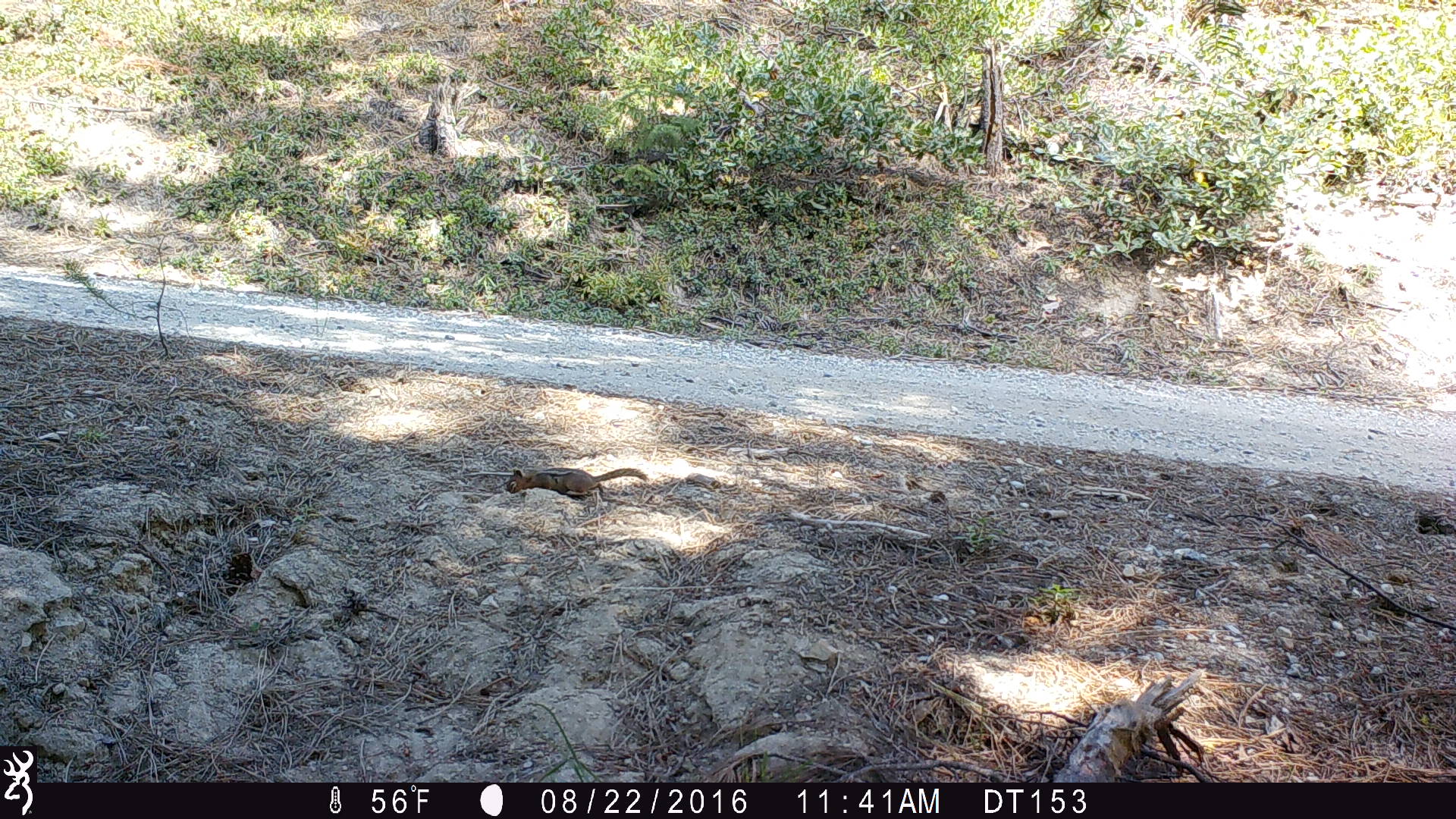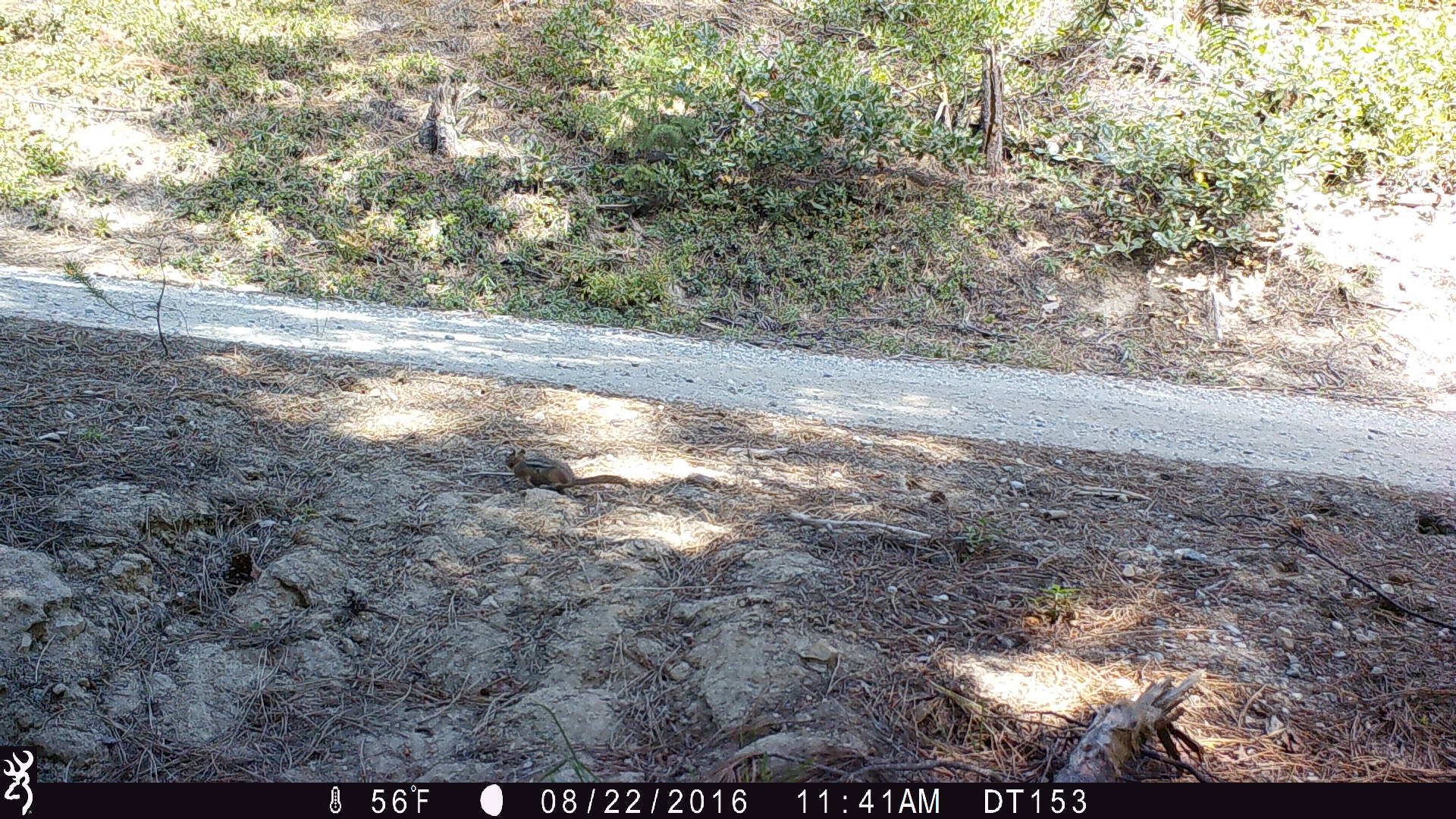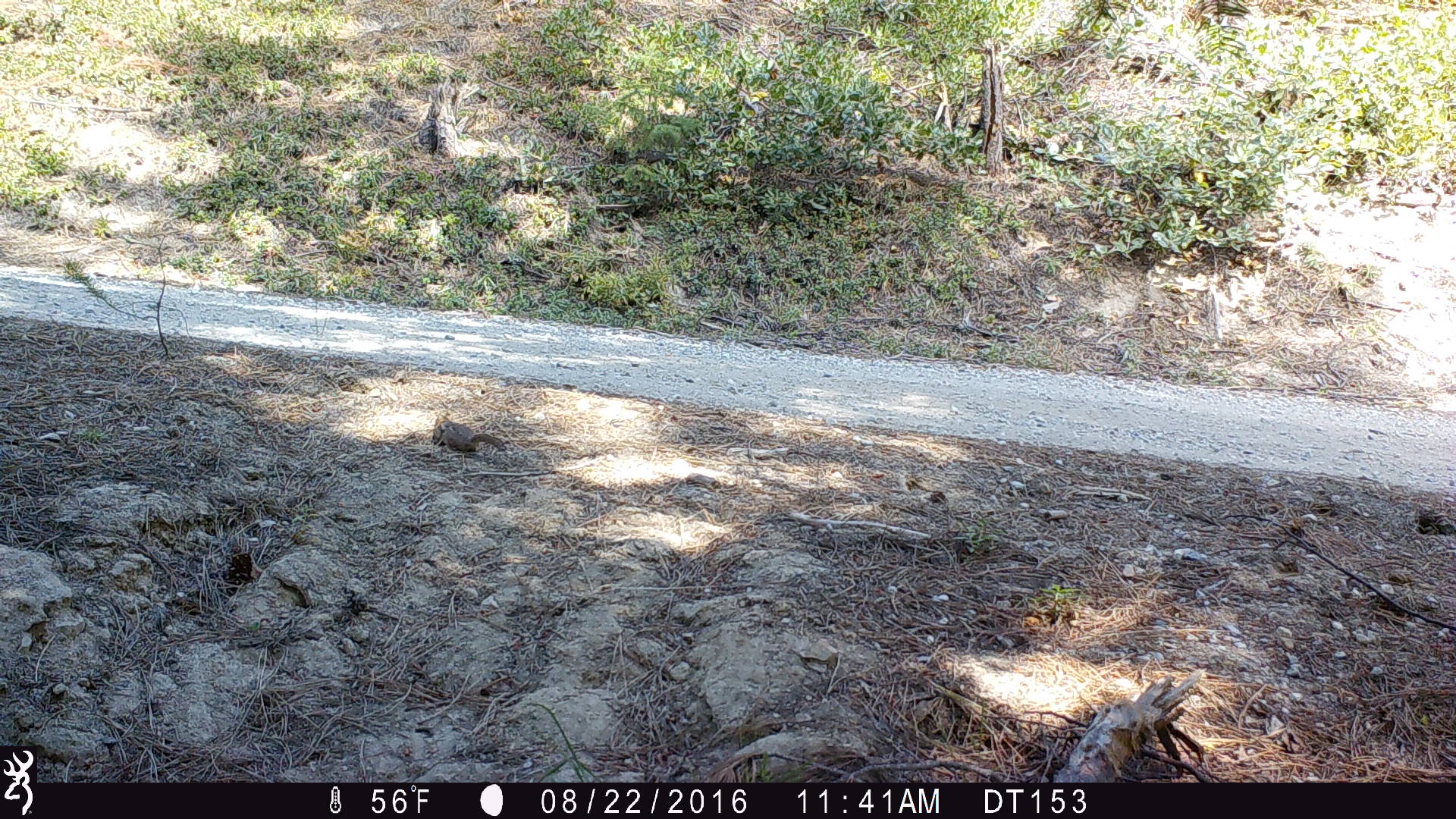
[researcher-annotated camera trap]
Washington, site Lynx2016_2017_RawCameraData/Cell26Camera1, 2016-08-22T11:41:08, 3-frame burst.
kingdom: Animalia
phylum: Chordata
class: Mammalia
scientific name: Mammalia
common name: small mammal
Small mammal (Mammalia). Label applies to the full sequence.